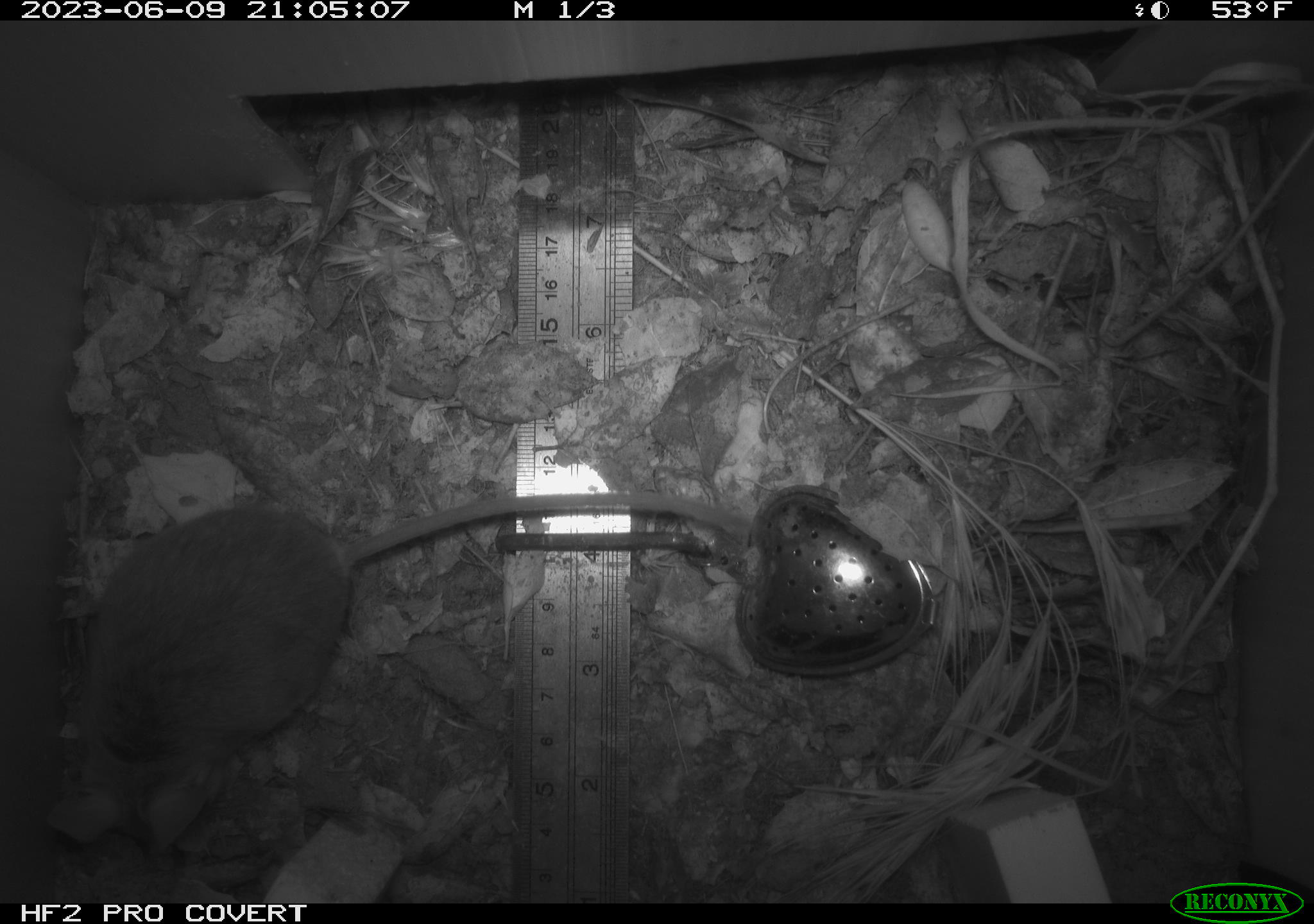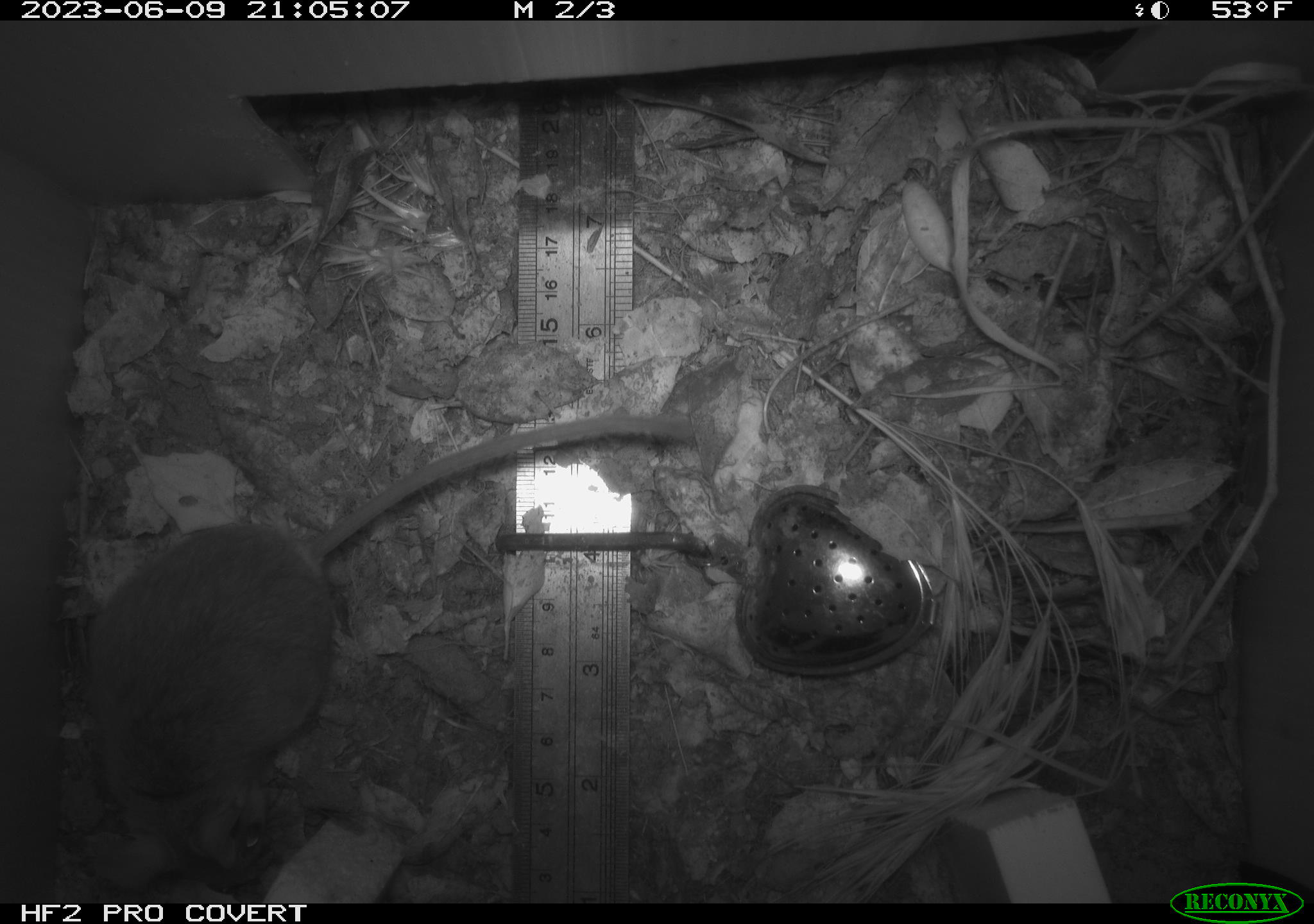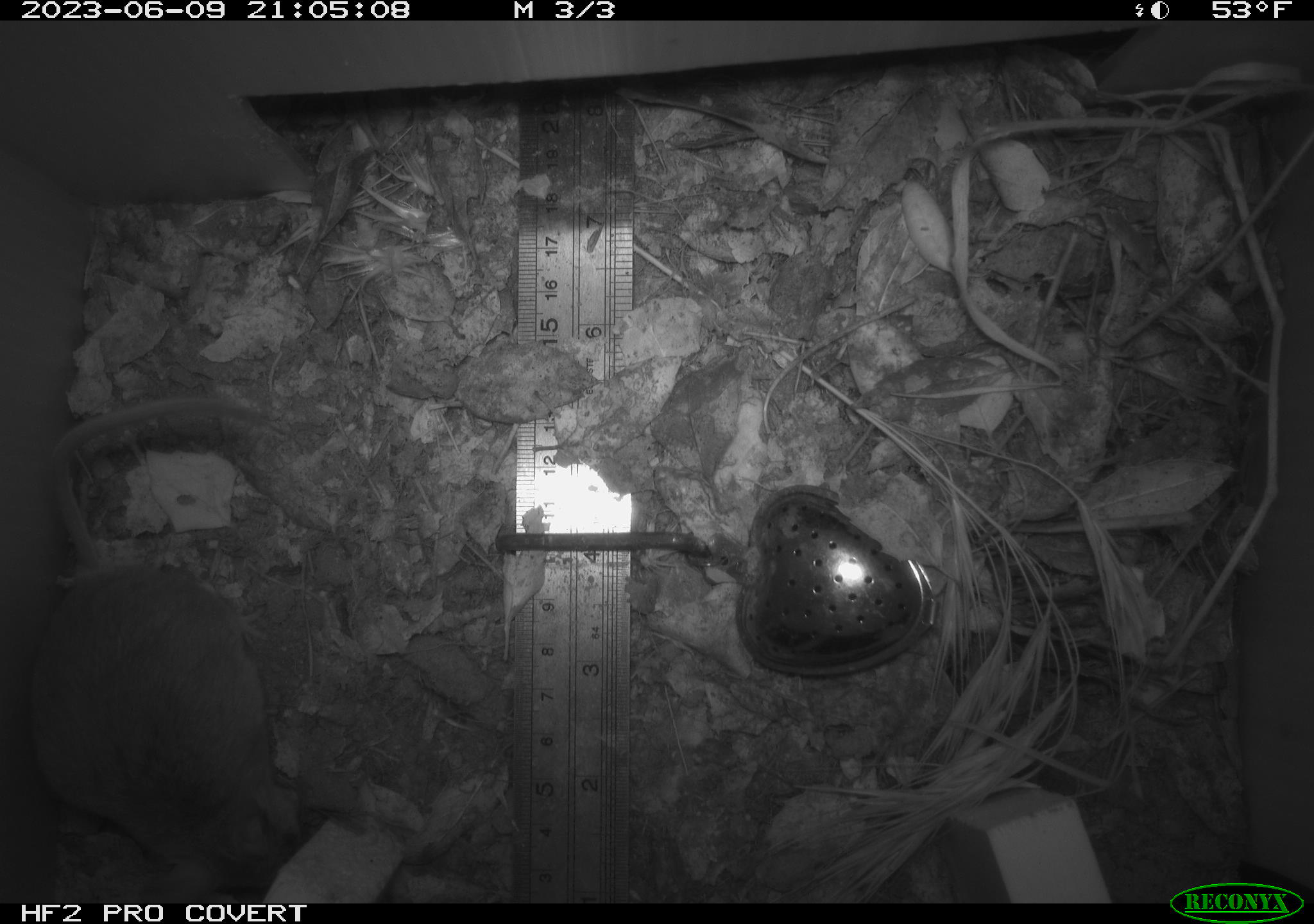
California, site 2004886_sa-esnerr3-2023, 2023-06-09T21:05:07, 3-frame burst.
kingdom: Animalia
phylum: Chordata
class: Mammalia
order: Rodentia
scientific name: Rodentia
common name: mouse species